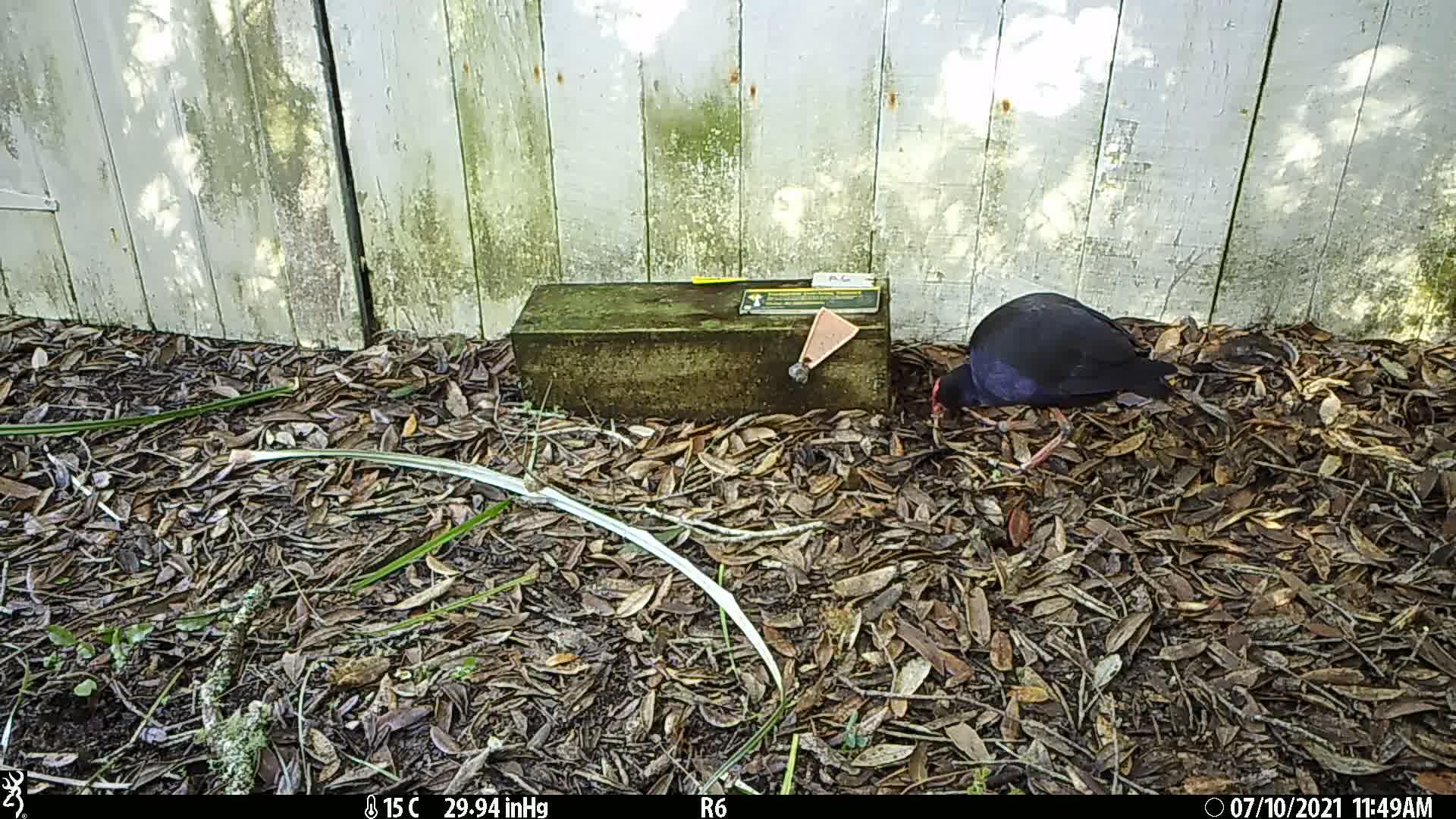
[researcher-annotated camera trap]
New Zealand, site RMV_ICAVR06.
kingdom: Animalia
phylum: Chordata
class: Aves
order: Gruiformes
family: Rallidae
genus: Porphyrio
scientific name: Porphyrio melanotus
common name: australasian swamphen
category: pukeko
Pukeko (australasian swamphen) (Porphyrio melanotus).